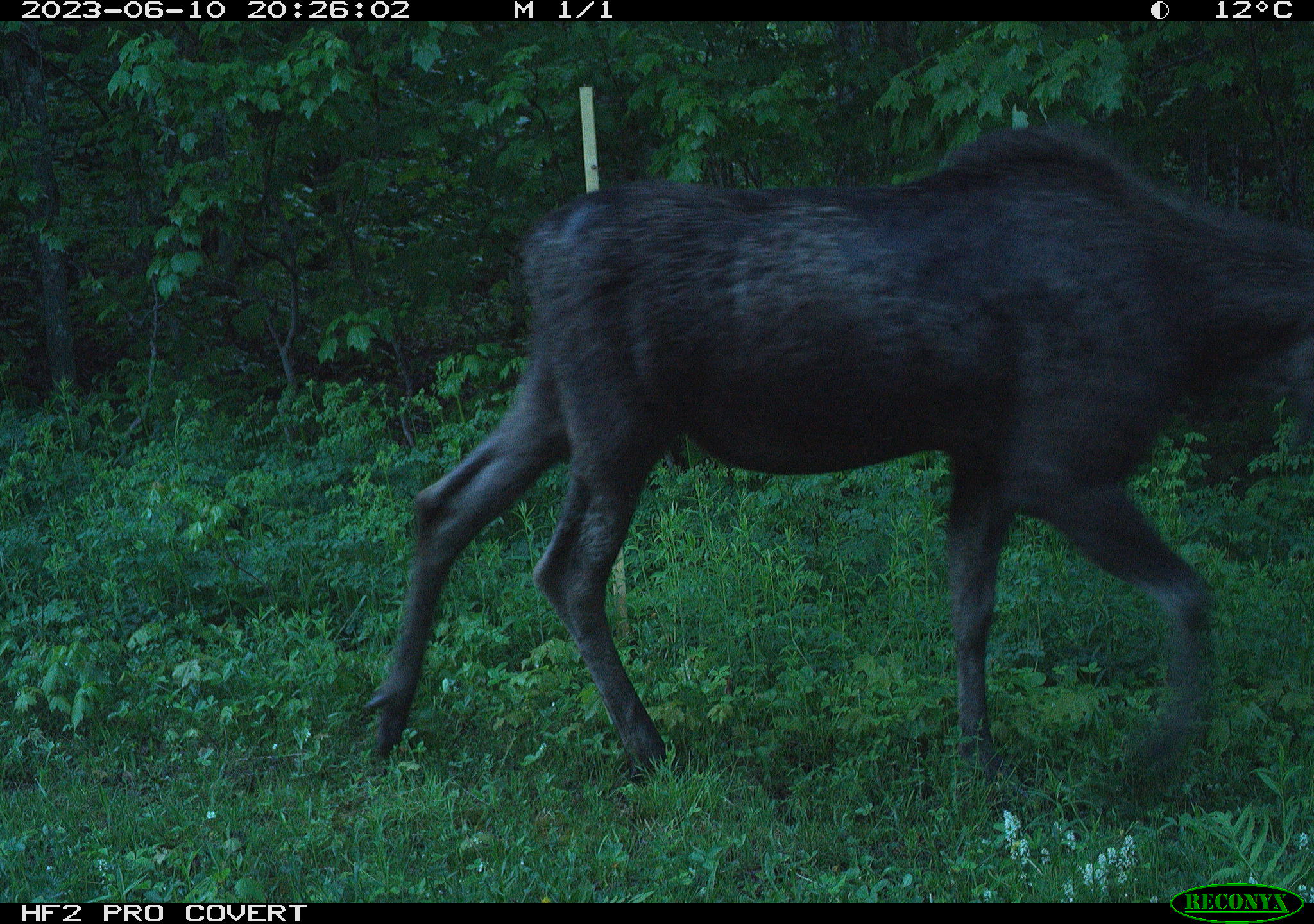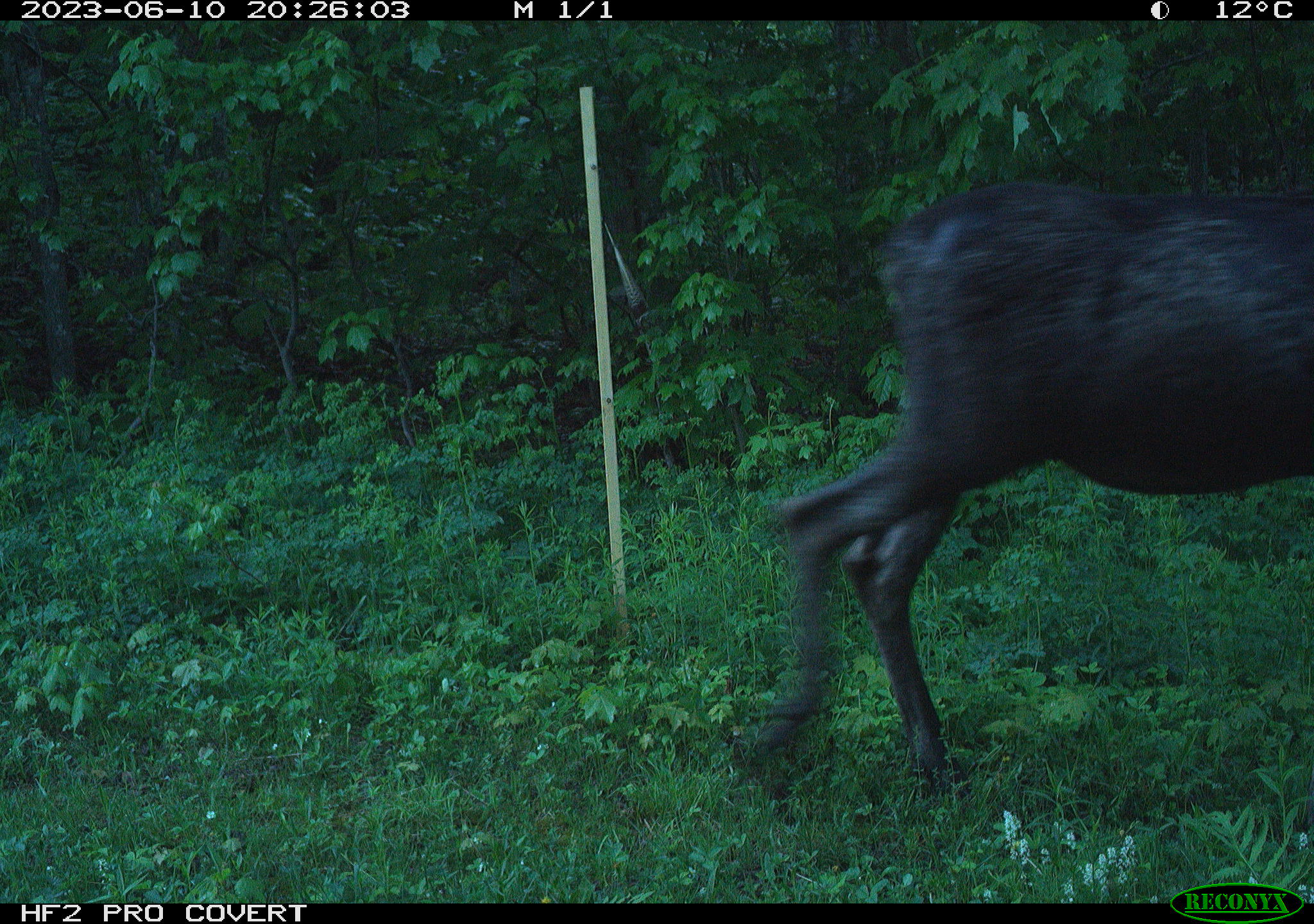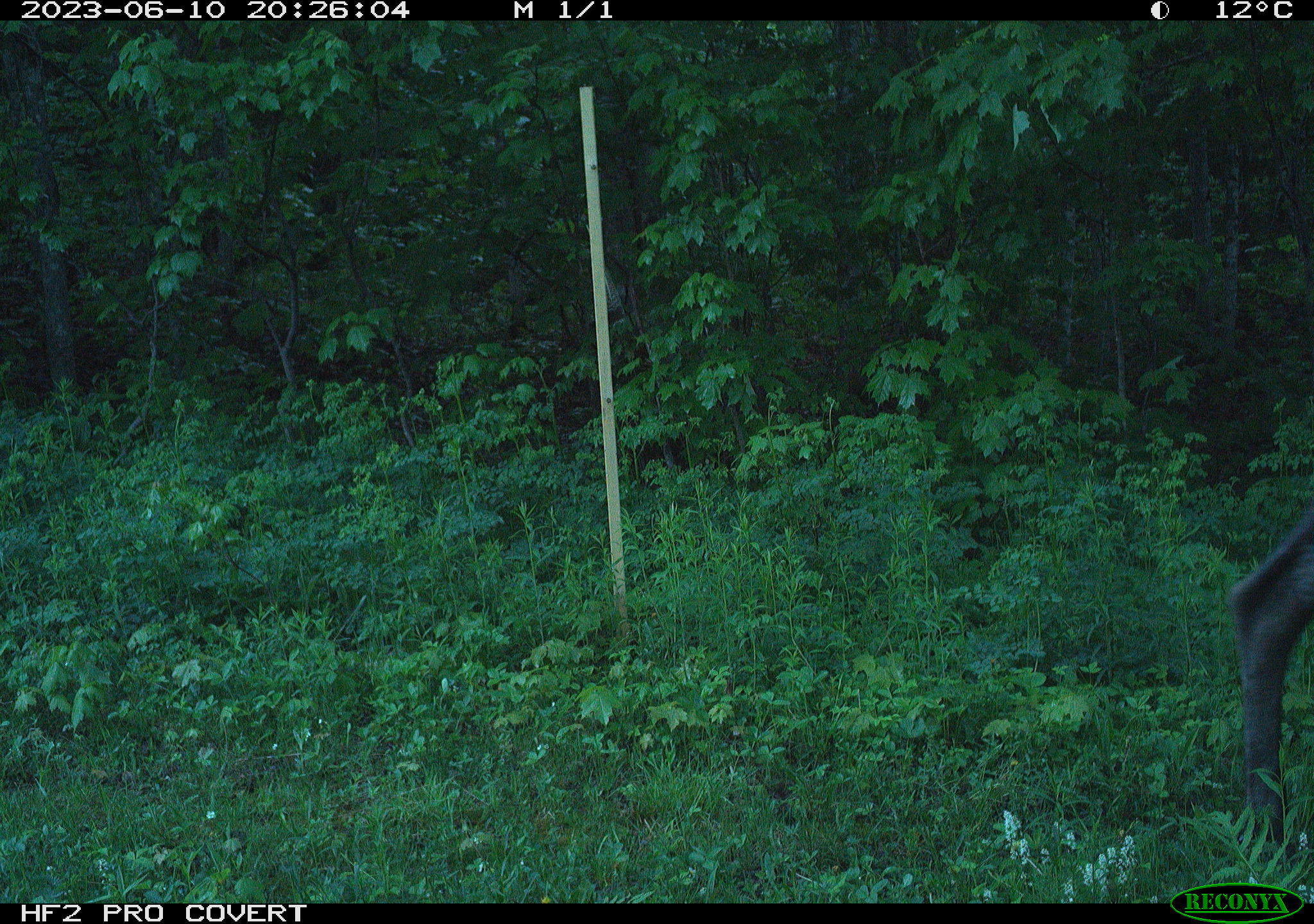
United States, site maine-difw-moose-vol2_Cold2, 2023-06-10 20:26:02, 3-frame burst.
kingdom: Animalia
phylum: Chordata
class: Mammalia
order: Artiodactyla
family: Cervidae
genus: Alces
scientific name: Alces alces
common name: moose